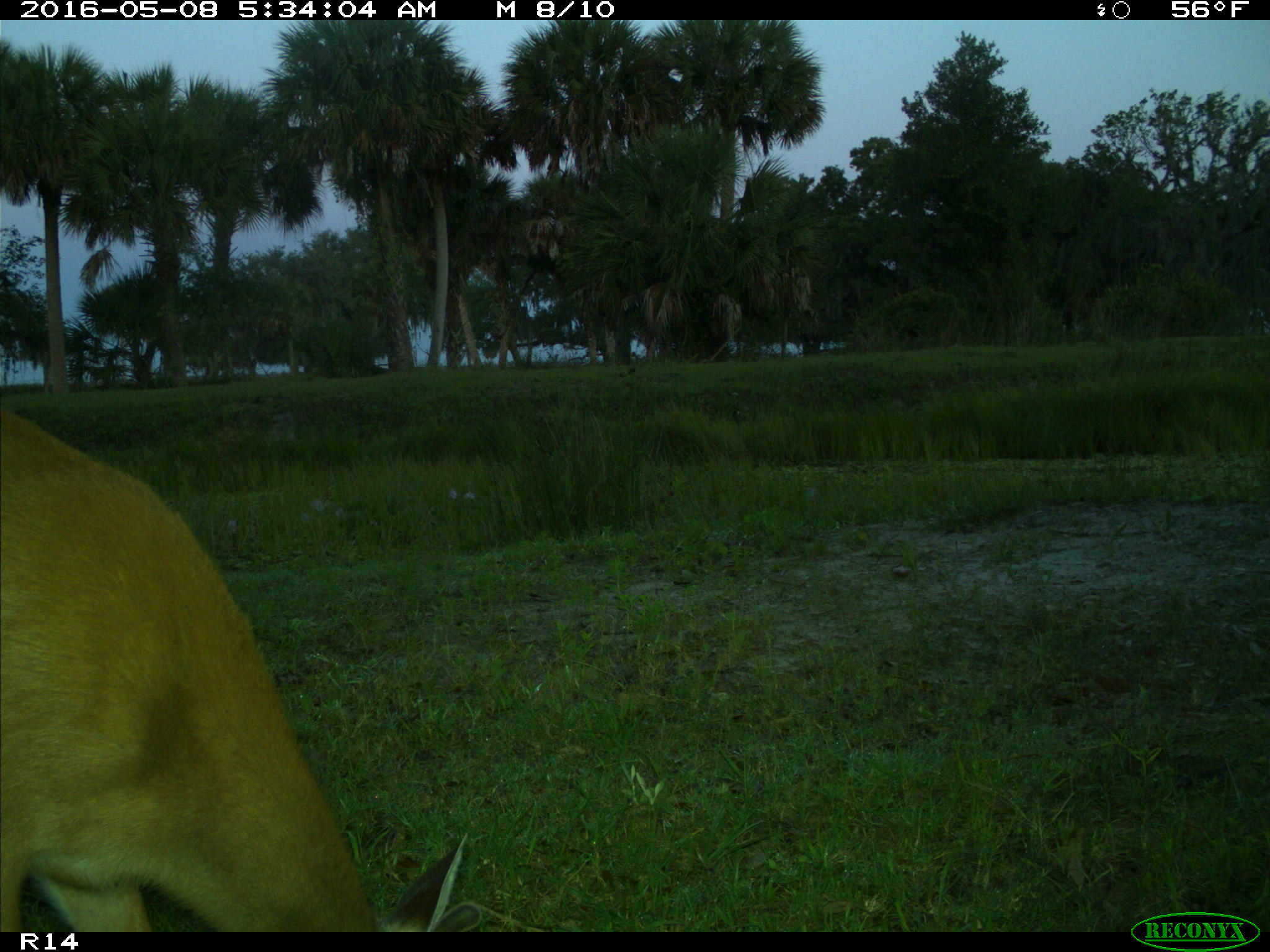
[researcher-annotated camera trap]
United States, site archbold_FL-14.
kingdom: Animalia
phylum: Chordata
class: Mammalia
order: Artiodactyla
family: Cervidae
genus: Odocoileus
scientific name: Odocoileus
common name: deer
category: unidentified deer